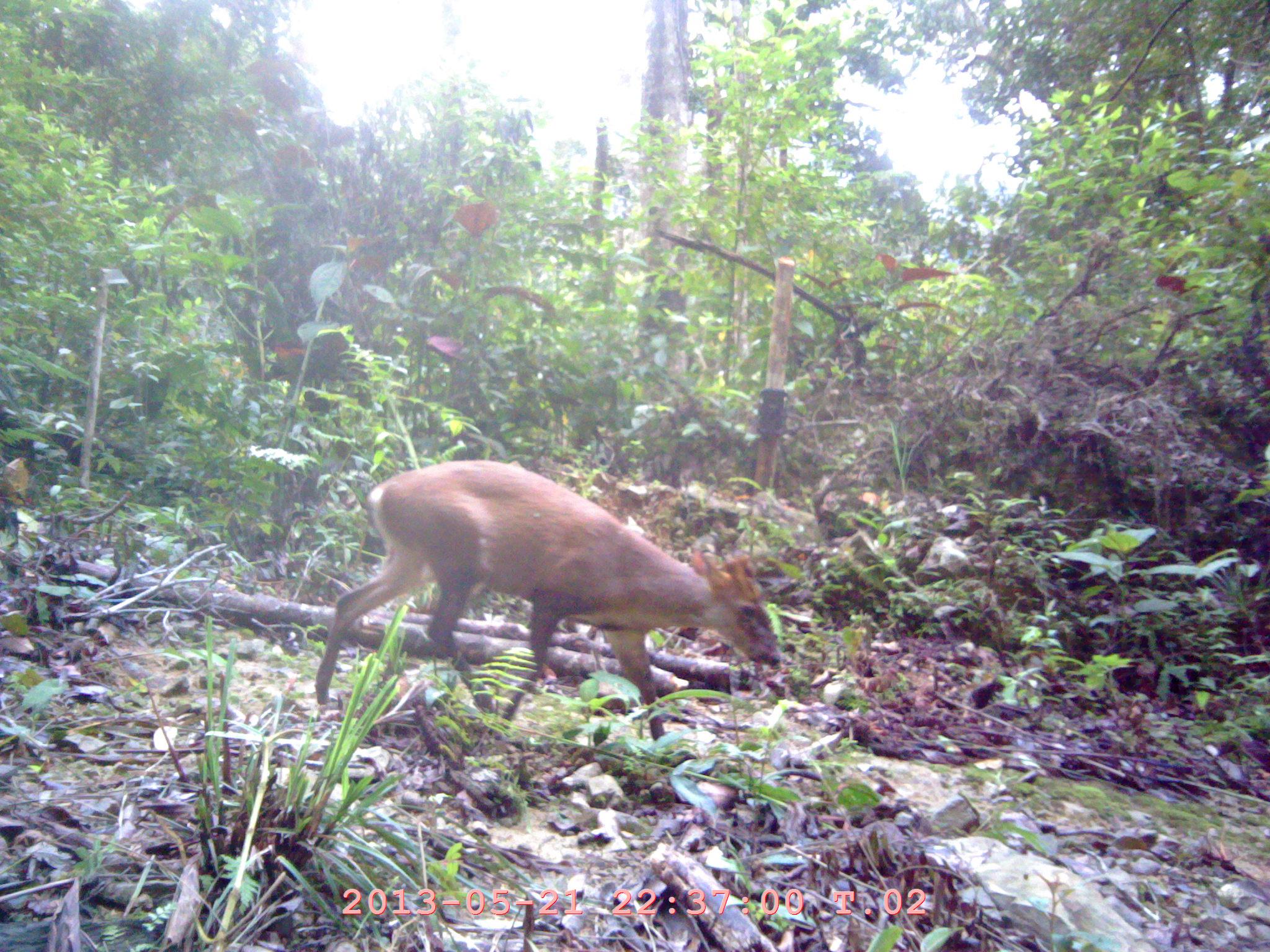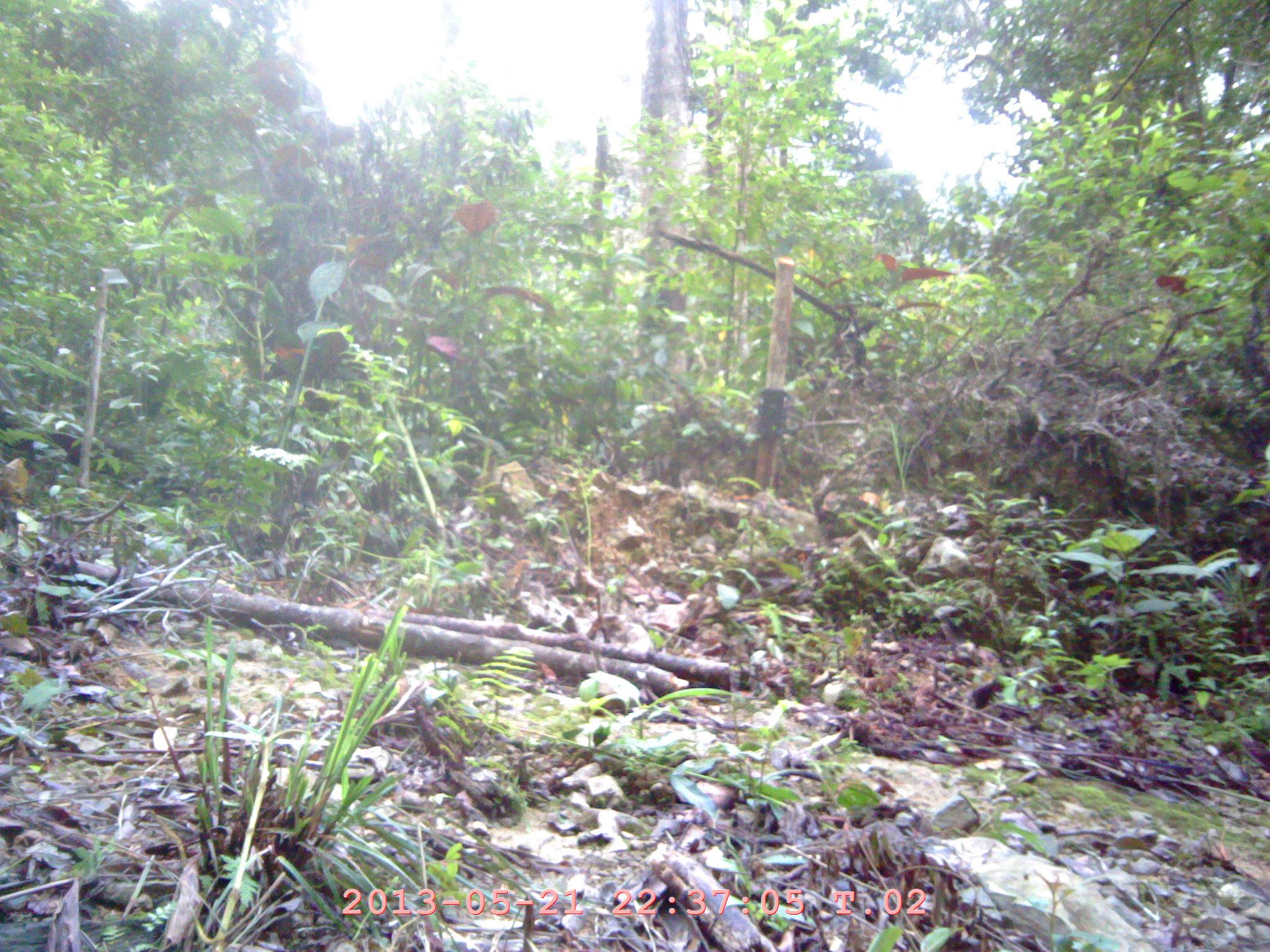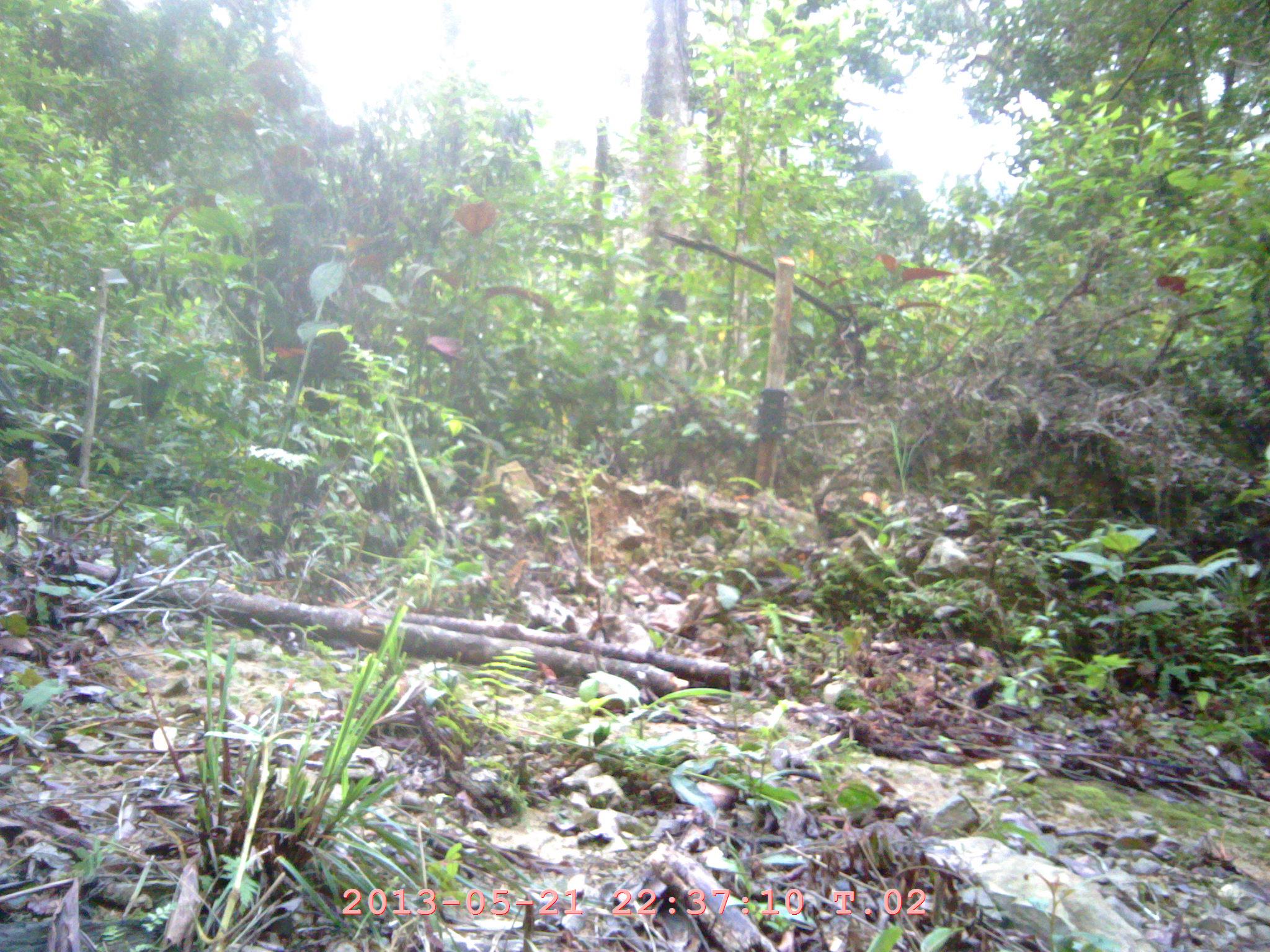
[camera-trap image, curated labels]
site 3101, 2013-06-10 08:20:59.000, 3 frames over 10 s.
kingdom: Animalia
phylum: Chordata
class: Mammalia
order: Artiodactyla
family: Cervidae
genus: Muntiacus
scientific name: Muntiacus muntjak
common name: southern red muntjac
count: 1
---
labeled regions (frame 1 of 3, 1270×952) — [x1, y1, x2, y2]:
muntiacus muntjak: [311, 457, 780, 738]